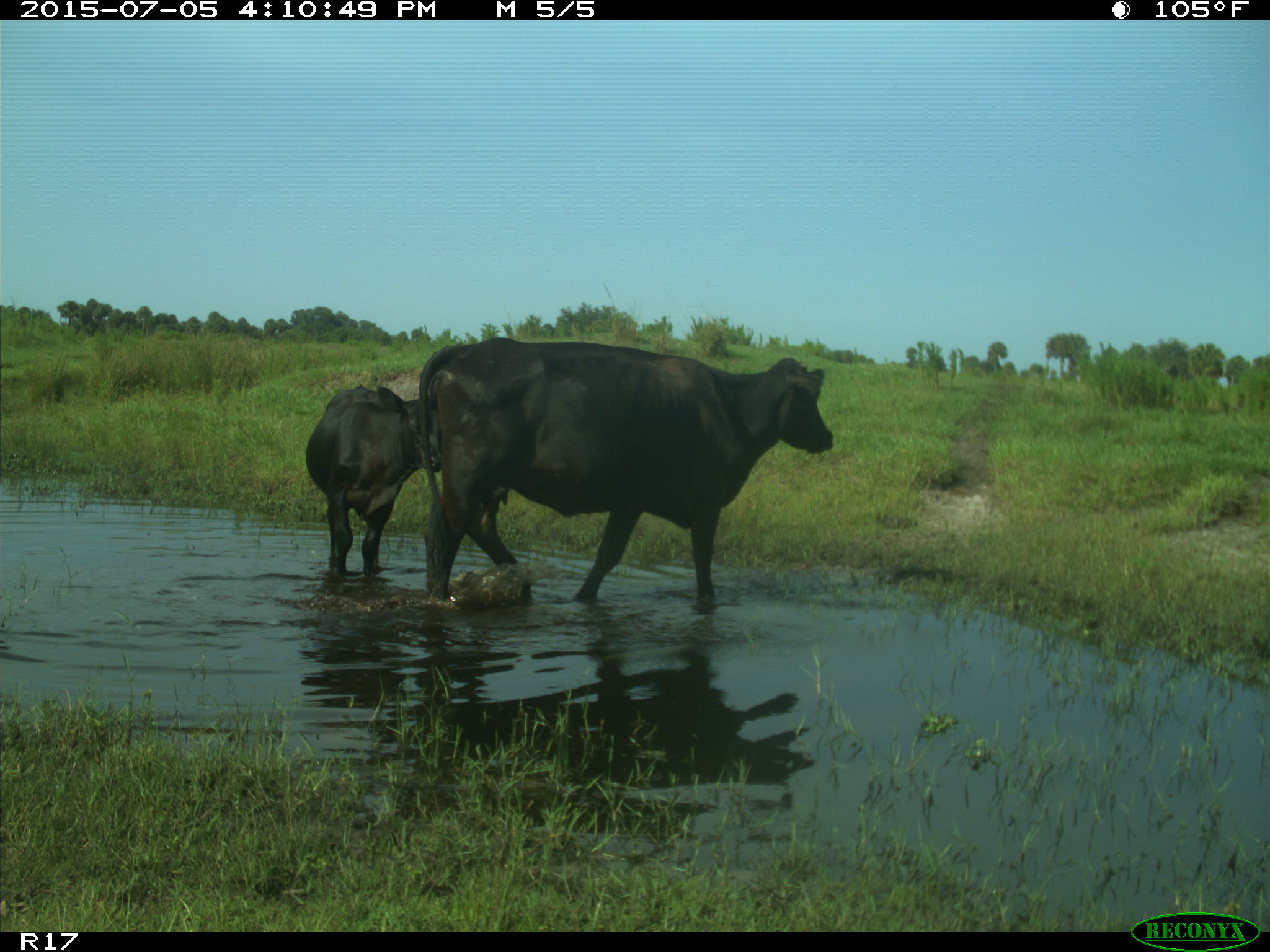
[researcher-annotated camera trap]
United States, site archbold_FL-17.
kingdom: Animalia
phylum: Chordata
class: Mammalia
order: Artiodactyla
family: Bovidae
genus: Bos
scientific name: Bos taurus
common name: domestic cow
Bos taurus (domestic cow).